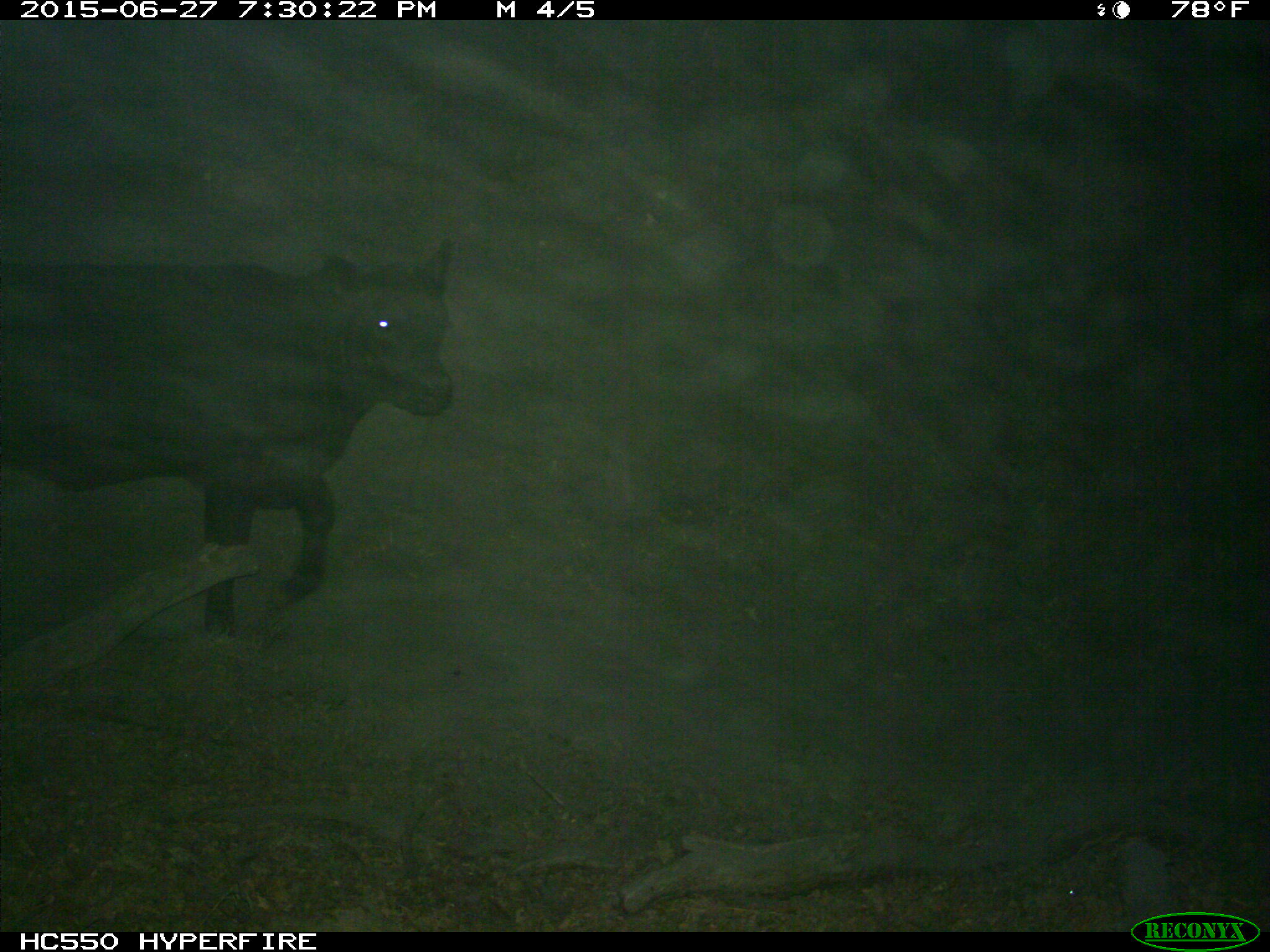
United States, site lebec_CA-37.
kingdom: Animalia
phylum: Chordata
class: Mammalia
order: Artiodactyla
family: Bovidae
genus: Bos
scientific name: Bos taurus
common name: domestic cow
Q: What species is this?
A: Bos taurus (domestic cow).